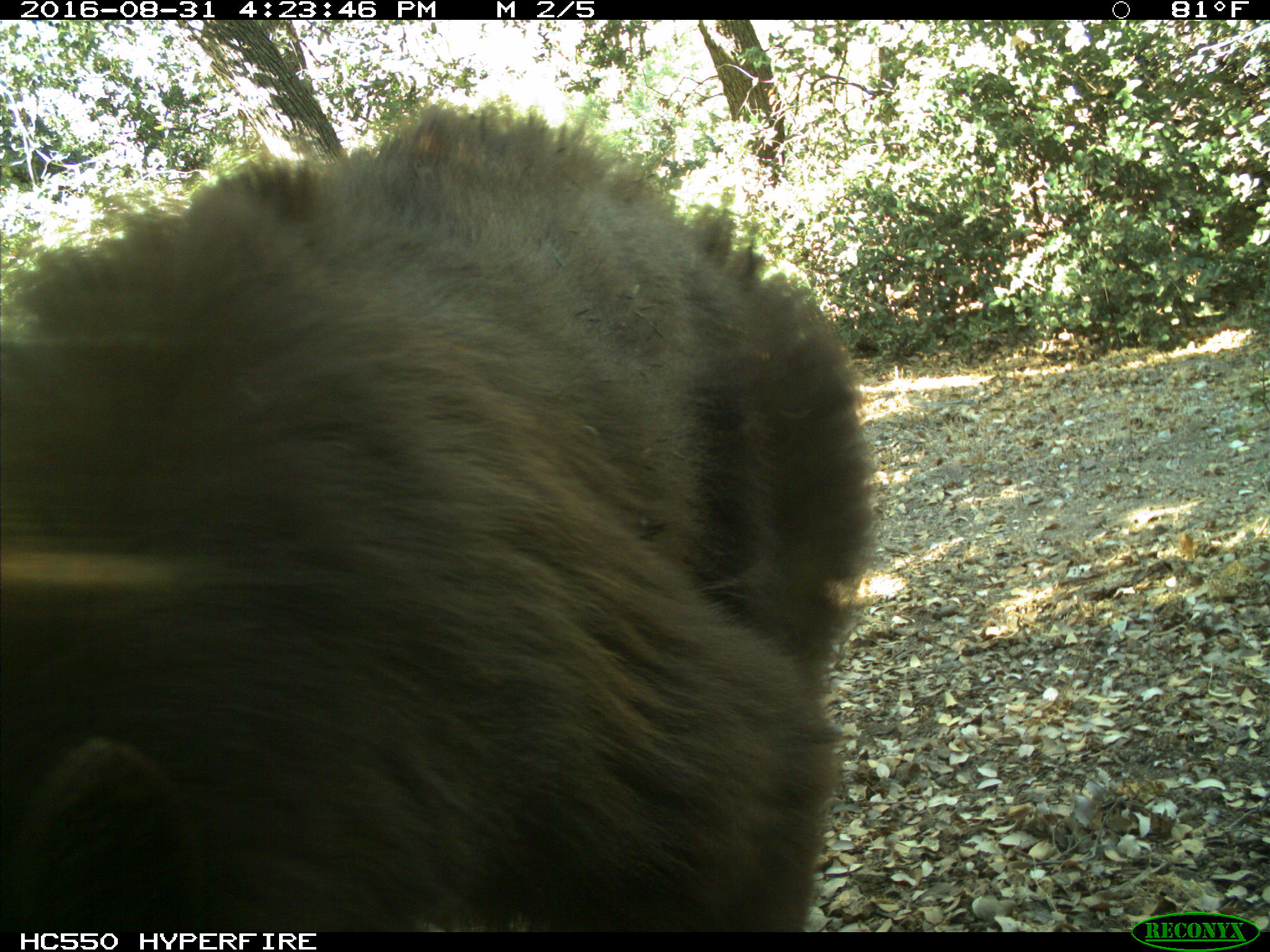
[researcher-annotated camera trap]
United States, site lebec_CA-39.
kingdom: Animalia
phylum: Chordata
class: Mammalia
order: Carnivora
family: Ursidae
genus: Ursus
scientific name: Ursus americanus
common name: american black bear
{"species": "Ursus americanus (american black bear)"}